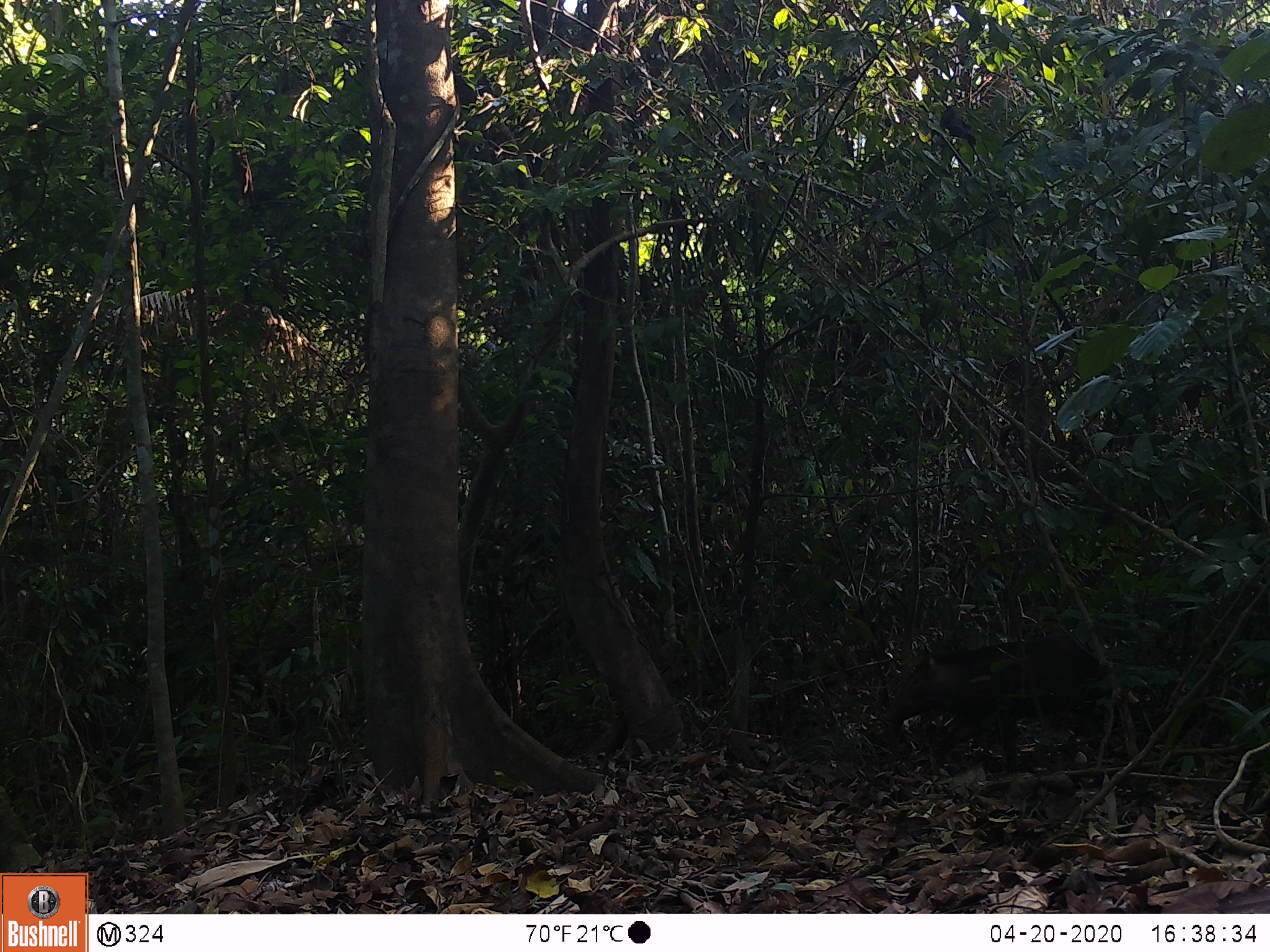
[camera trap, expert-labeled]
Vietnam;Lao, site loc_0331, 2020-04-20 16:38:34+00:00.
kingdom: Animalia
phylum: Chordata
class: Mammalia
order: Artiodactyla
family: Suidae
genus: Sus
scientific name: Sus scrofa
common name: eurasian wild pig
Eurasian wild pig (Sus scrofa). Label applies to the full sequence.